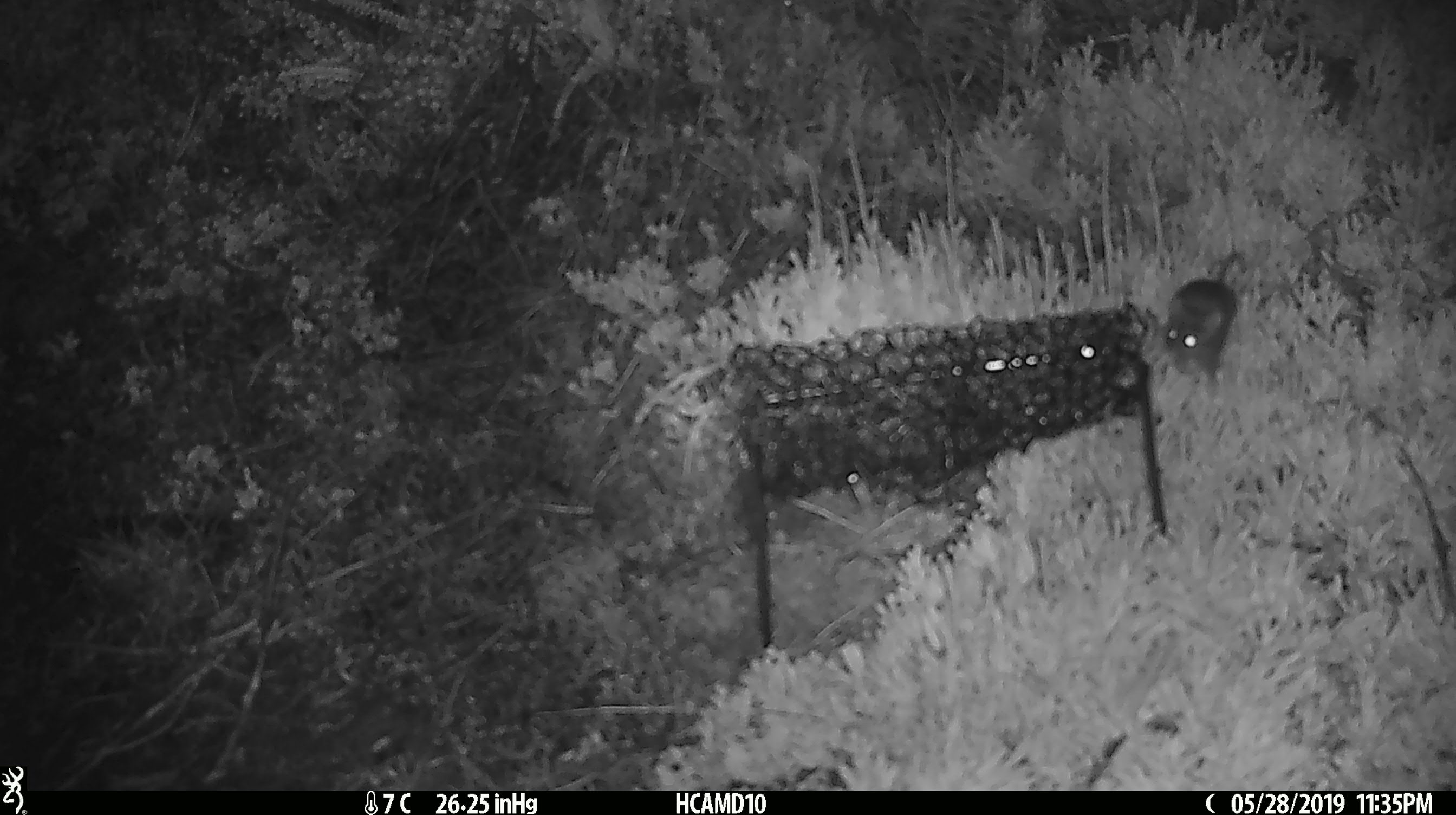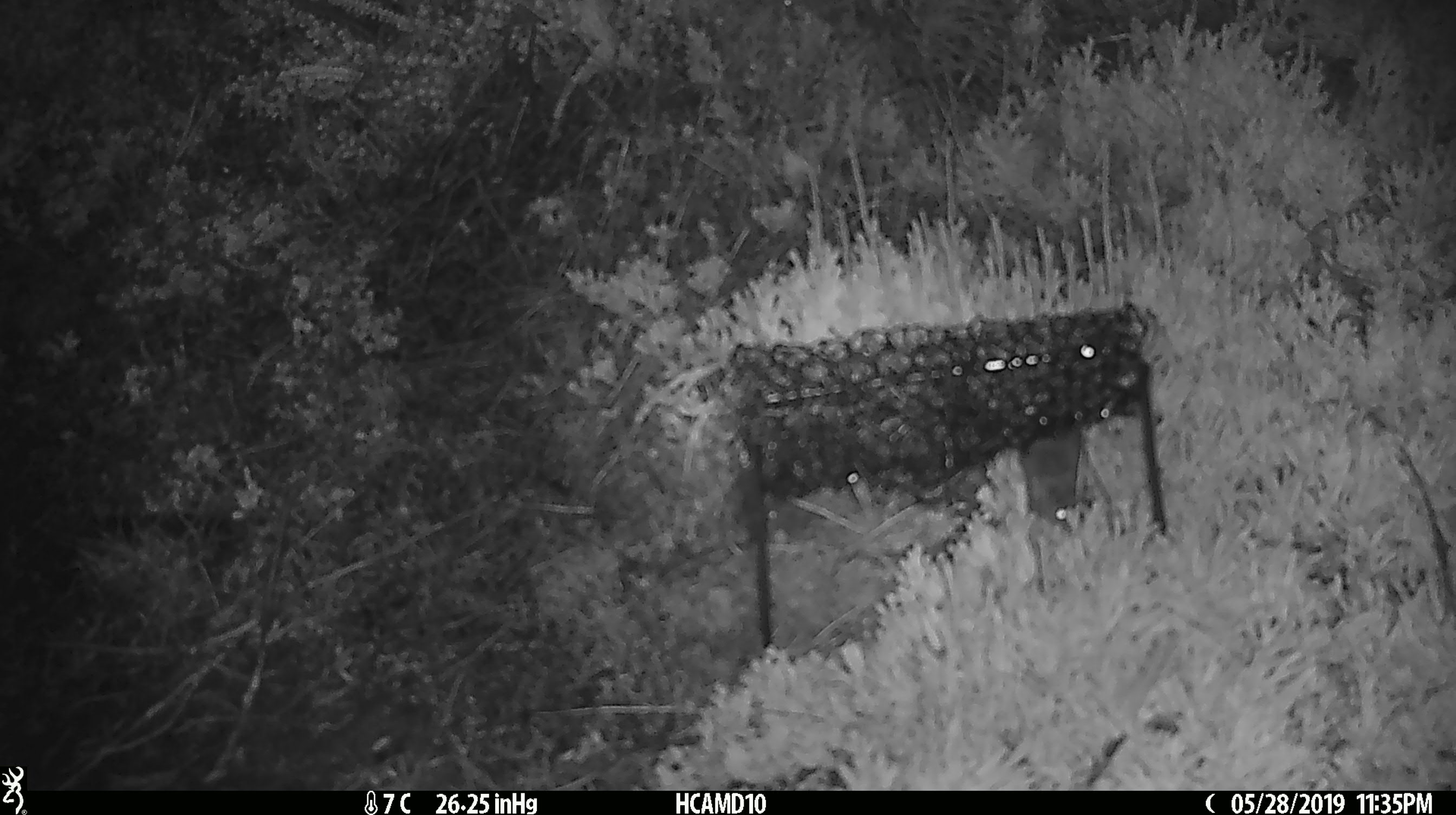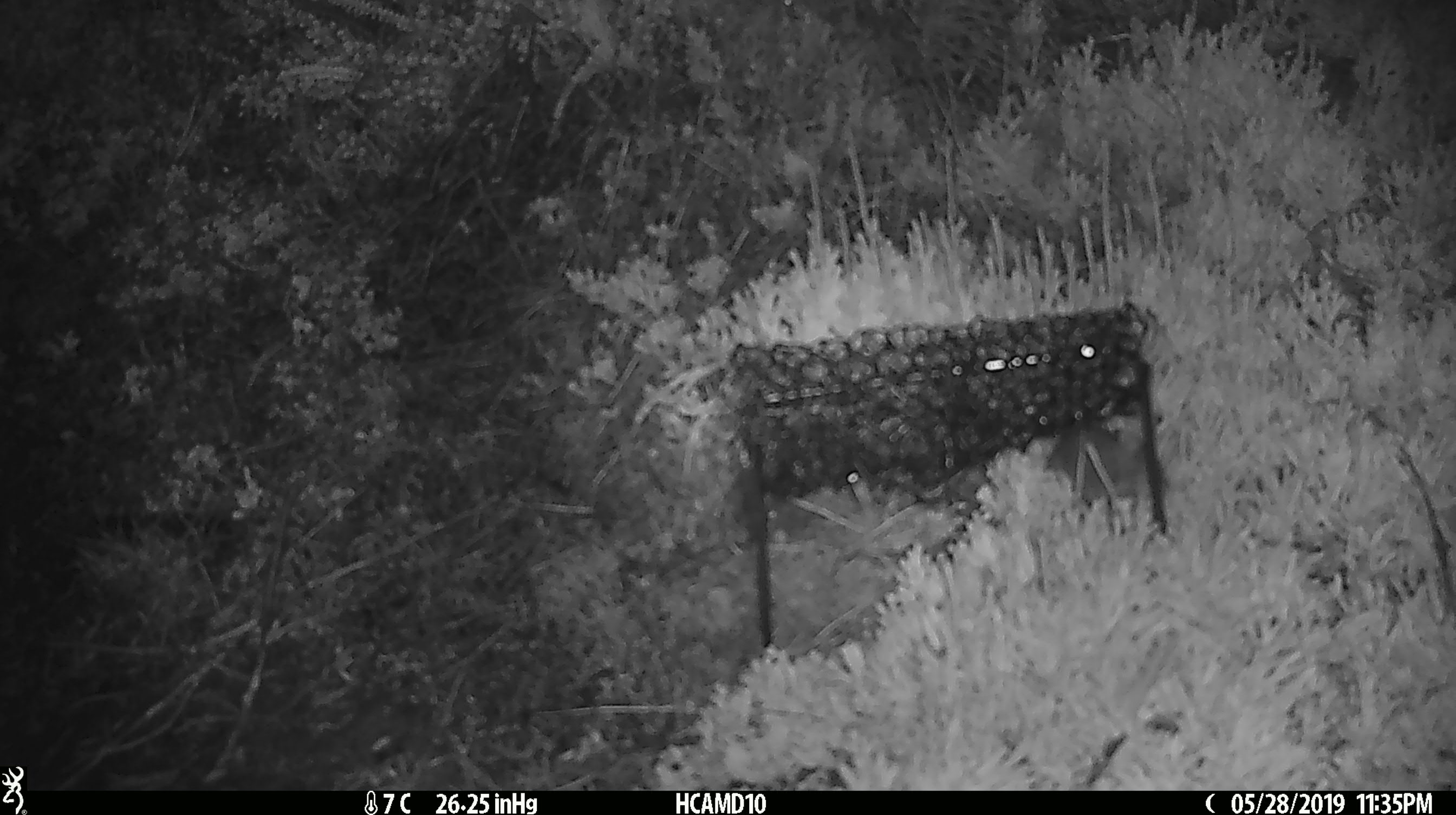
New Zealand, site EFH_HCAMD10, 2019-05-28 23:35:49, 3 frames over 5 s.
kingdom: Animalia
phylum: Chordata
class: Mammalia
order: Rodentia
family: Muridae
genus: Mus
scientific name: Mus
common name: mouse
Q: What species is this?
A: Mouse (Mus).